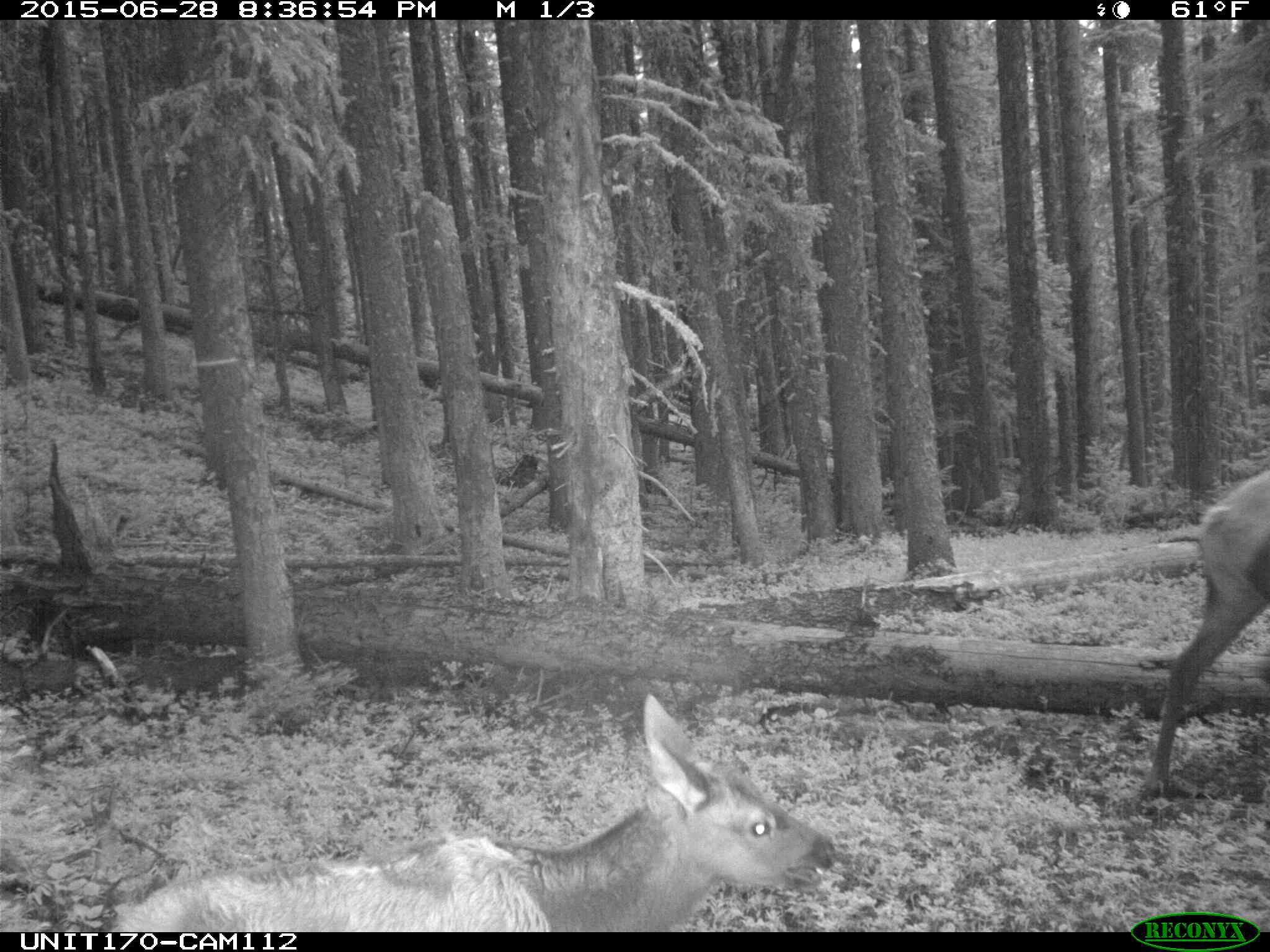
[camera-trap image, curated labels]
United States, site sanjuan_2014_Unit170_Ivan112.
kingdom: Animalia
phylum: Chordata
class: Mammalia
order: Artiodactyla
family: Cervidae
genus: Cervus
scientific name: Cervus elaphus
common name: red deer